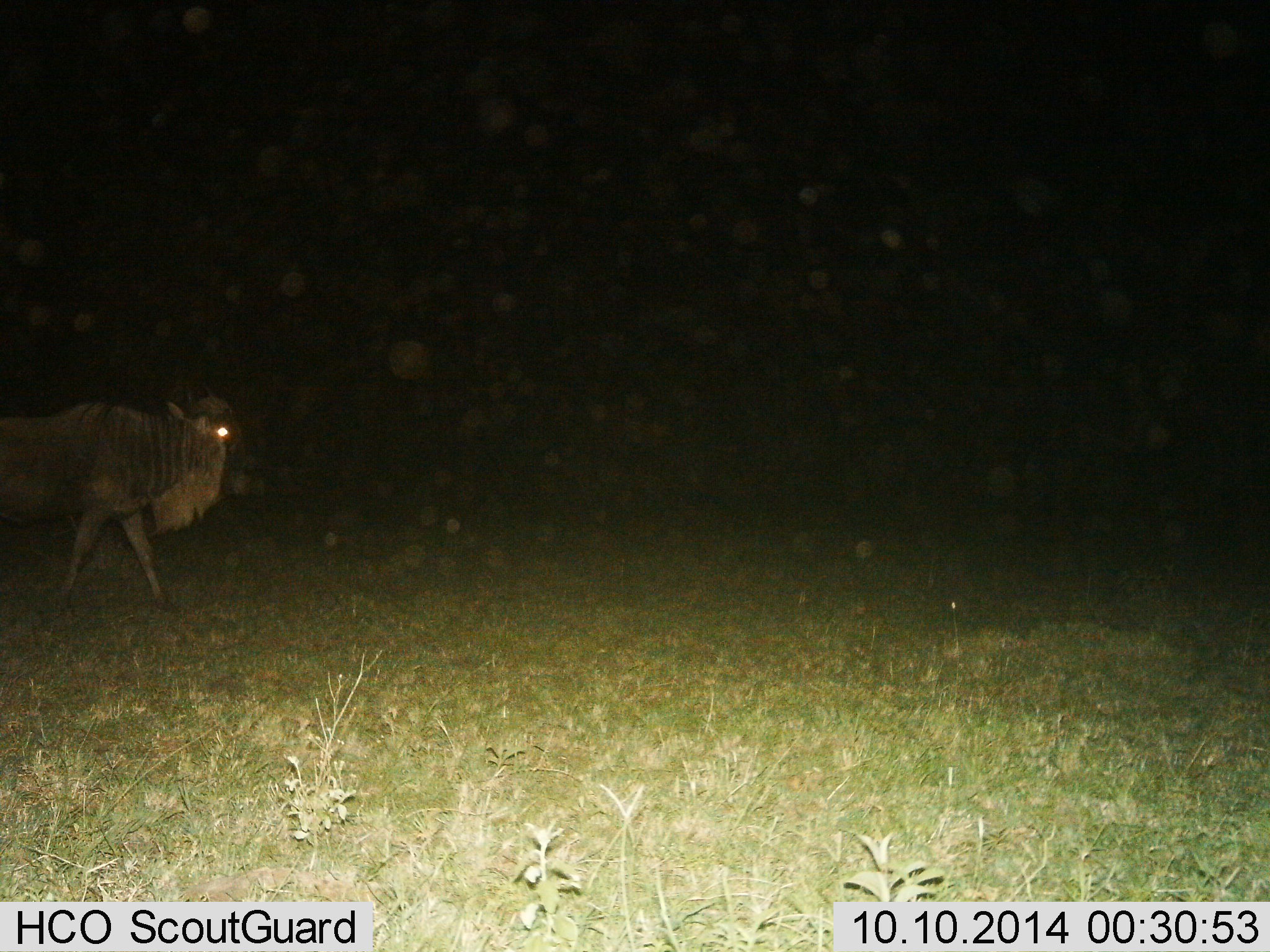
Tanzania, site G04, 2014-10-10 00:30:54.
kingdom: Animalia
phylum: Chordata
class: Mammalia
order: Artiodactyla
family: Bovidae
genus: Connochaetes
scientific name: Connochaetes taurinus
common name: blue wildebeest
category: wildebeest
Wildebeest (blue wildebeest) (Connochaetes taurinus), count 1. Behavior (volunteer vote fractions): standing 10%, resting 0%, moving 90%, interacting 0%. Young present (vote fraction): 0%. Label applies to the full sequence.